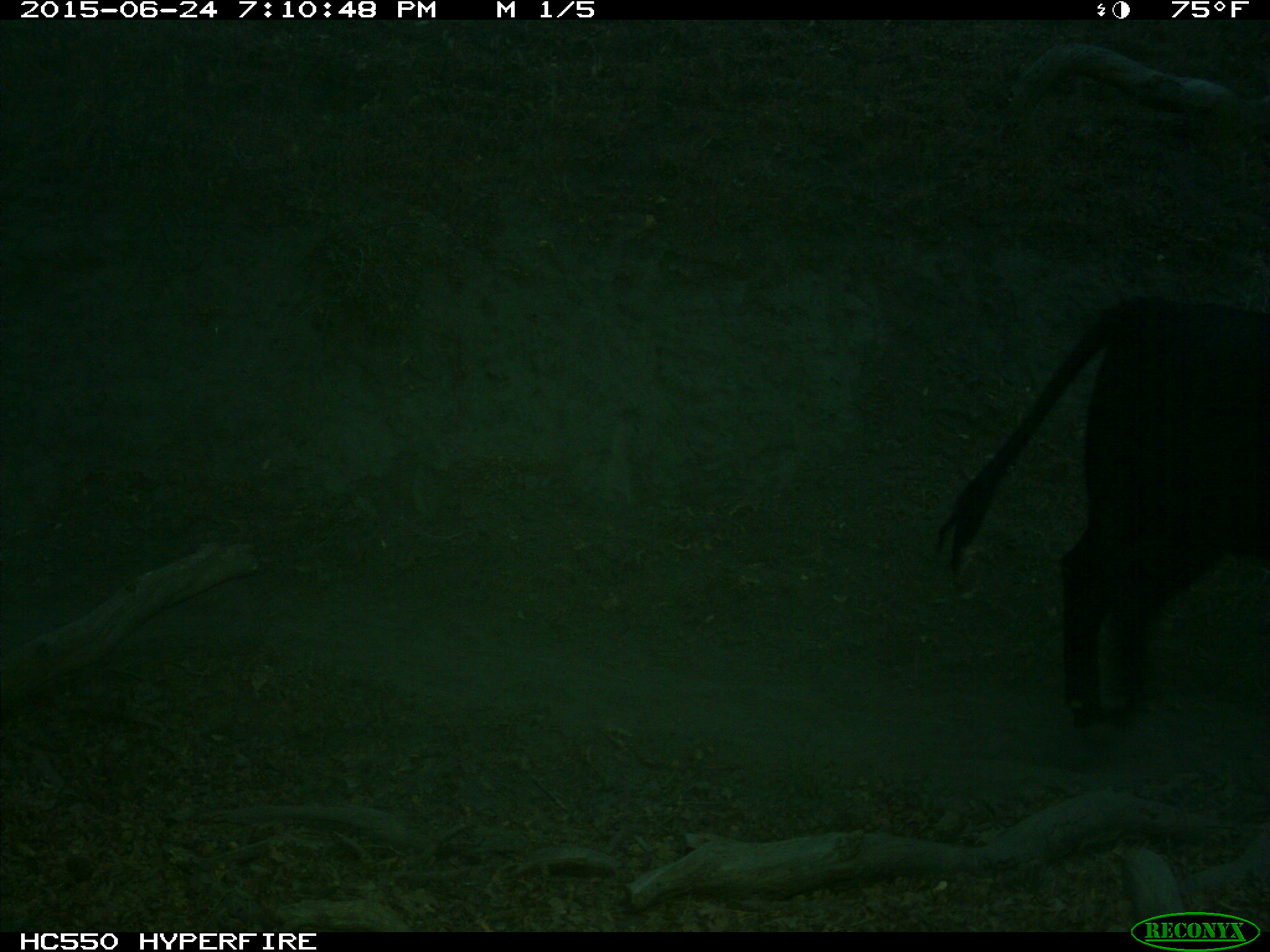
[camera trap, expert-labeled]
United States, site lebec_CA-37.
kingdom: Animalia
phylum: Chordata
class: Mammalia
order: Artiodactyla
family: Bovidae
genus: Bos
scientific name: Bos taurus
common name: domestic cow